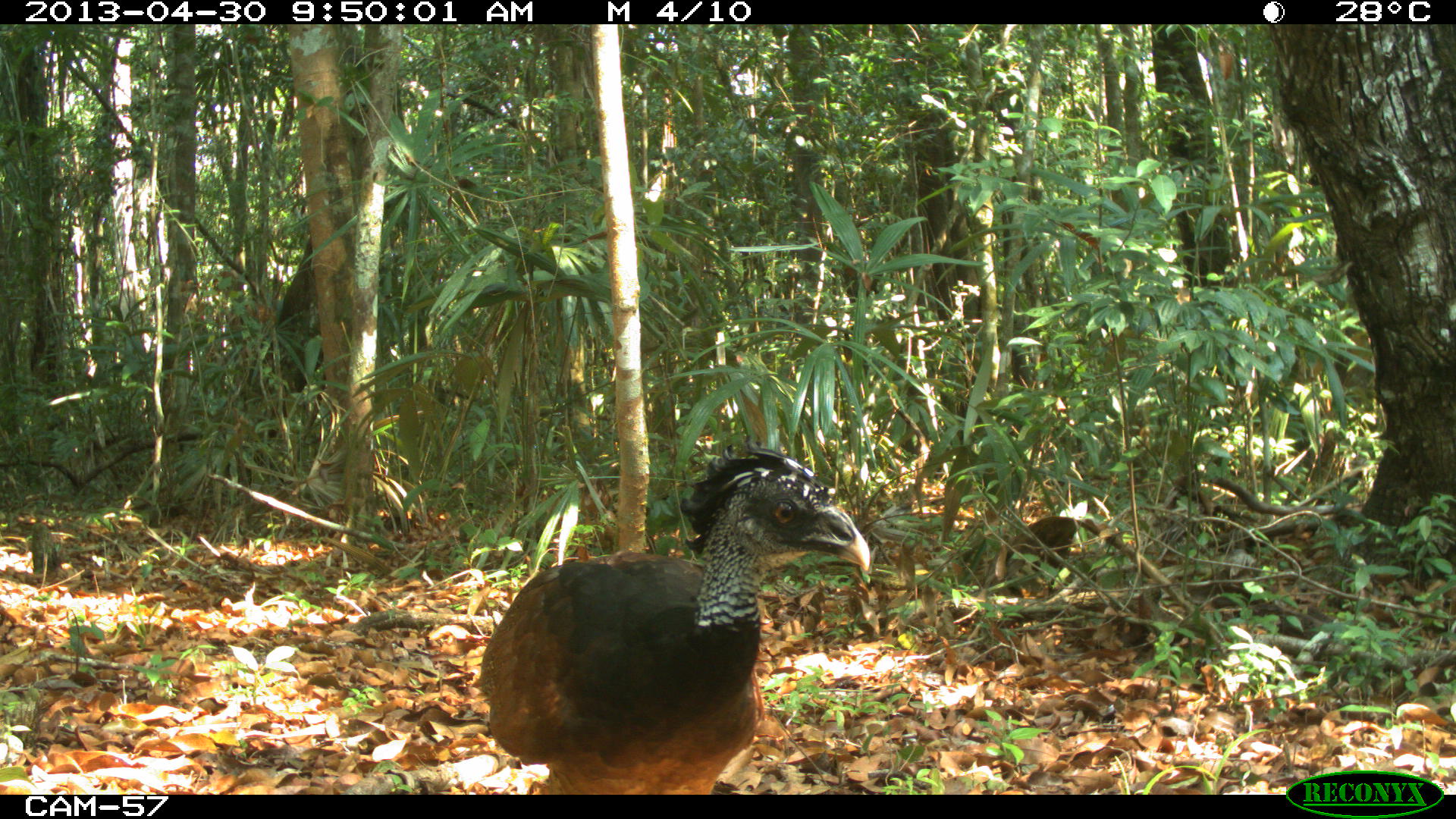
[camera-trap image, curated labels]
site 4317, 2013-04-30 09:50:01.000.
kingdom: Animalia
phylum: Chordata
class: Aves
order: Galliformes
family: Cracidae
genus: Crax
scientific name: Crax rubra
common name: great curassow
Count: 2.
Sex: female.